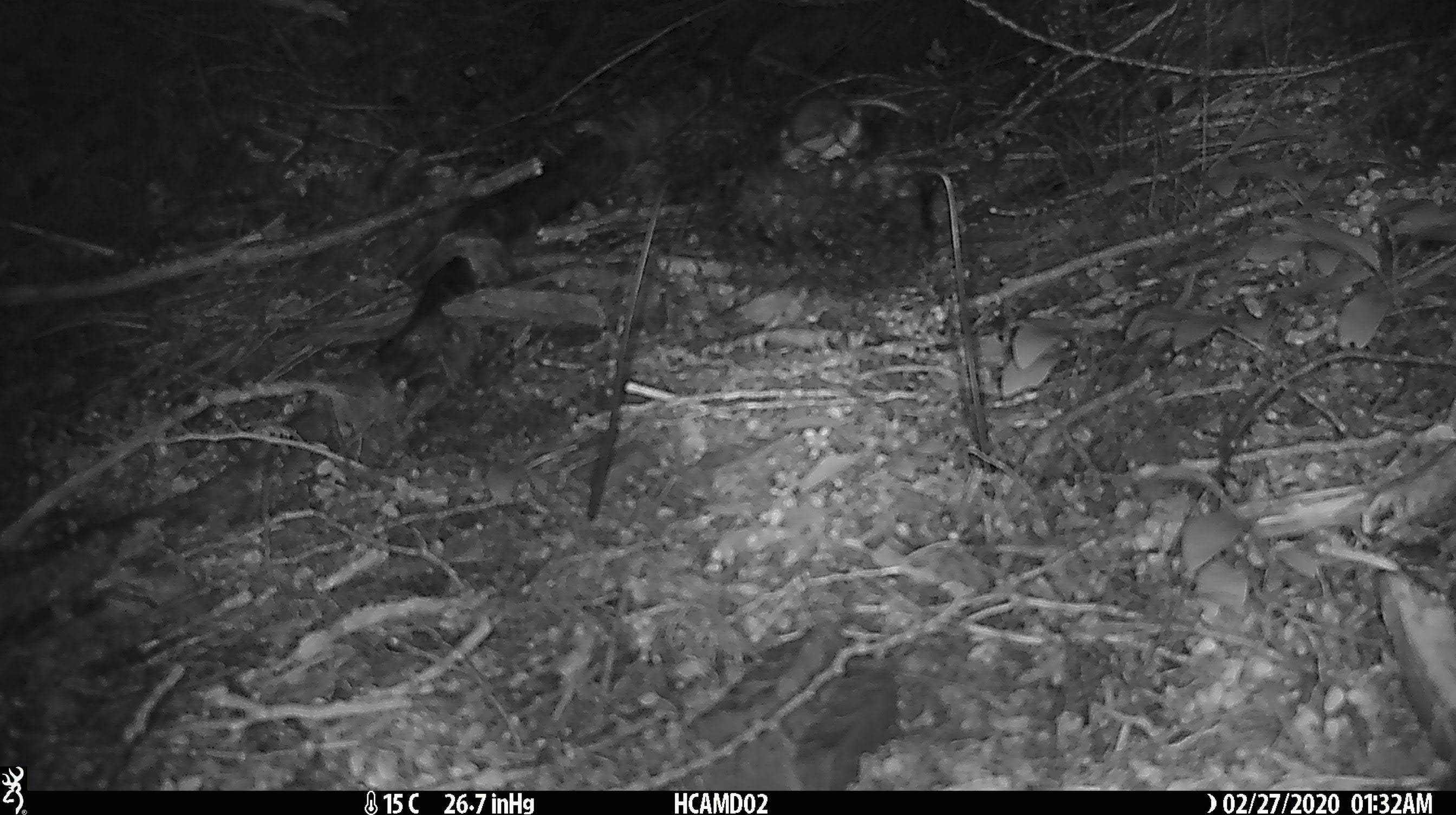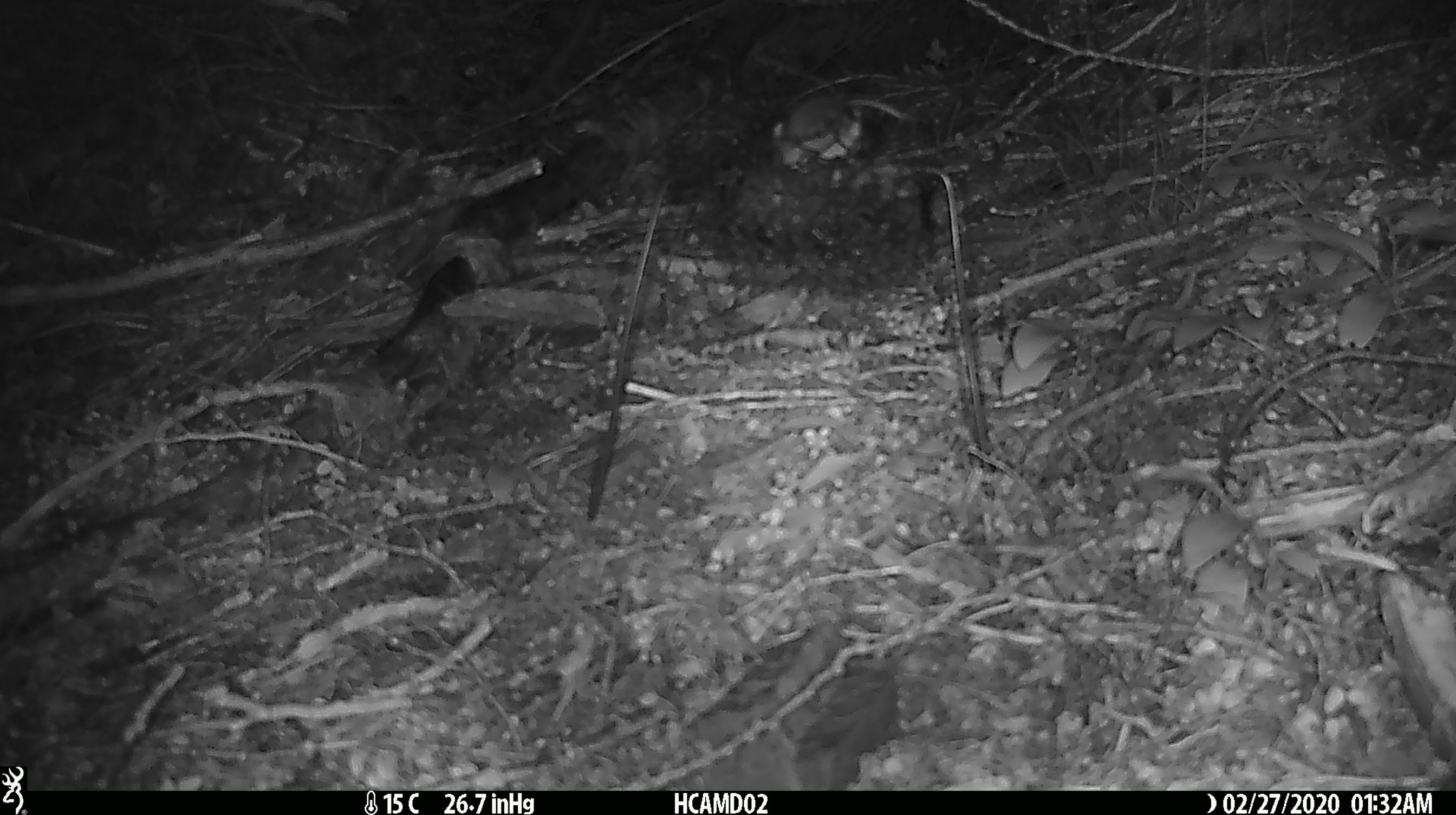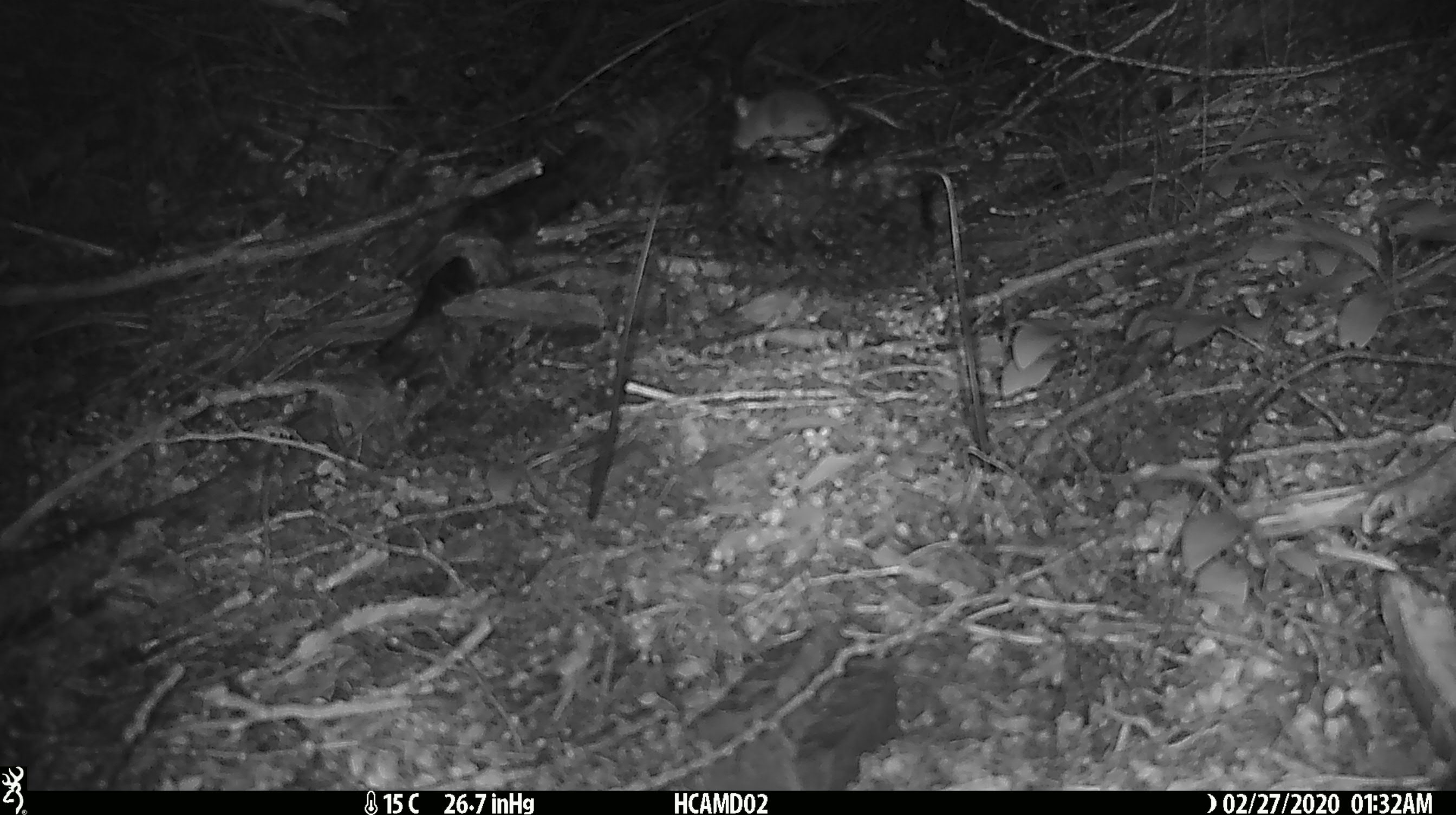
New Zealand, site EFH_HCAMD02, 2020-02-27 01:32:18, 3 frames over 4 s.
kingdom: Animalia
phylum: Chordata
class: Mammalia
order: Rodentia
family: Muridae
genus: Mus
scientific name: Mus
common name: mouse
Mouse (Mus).